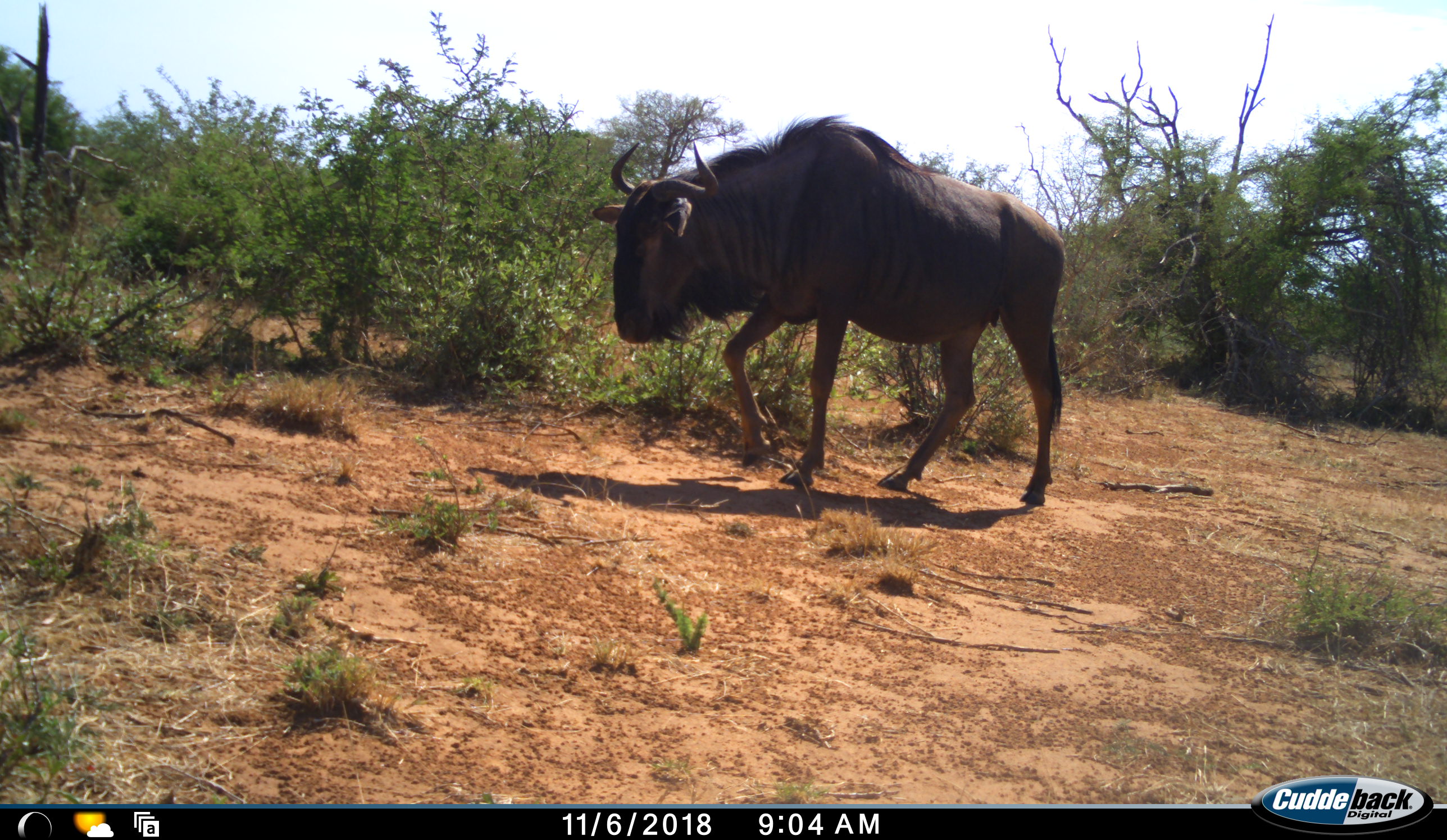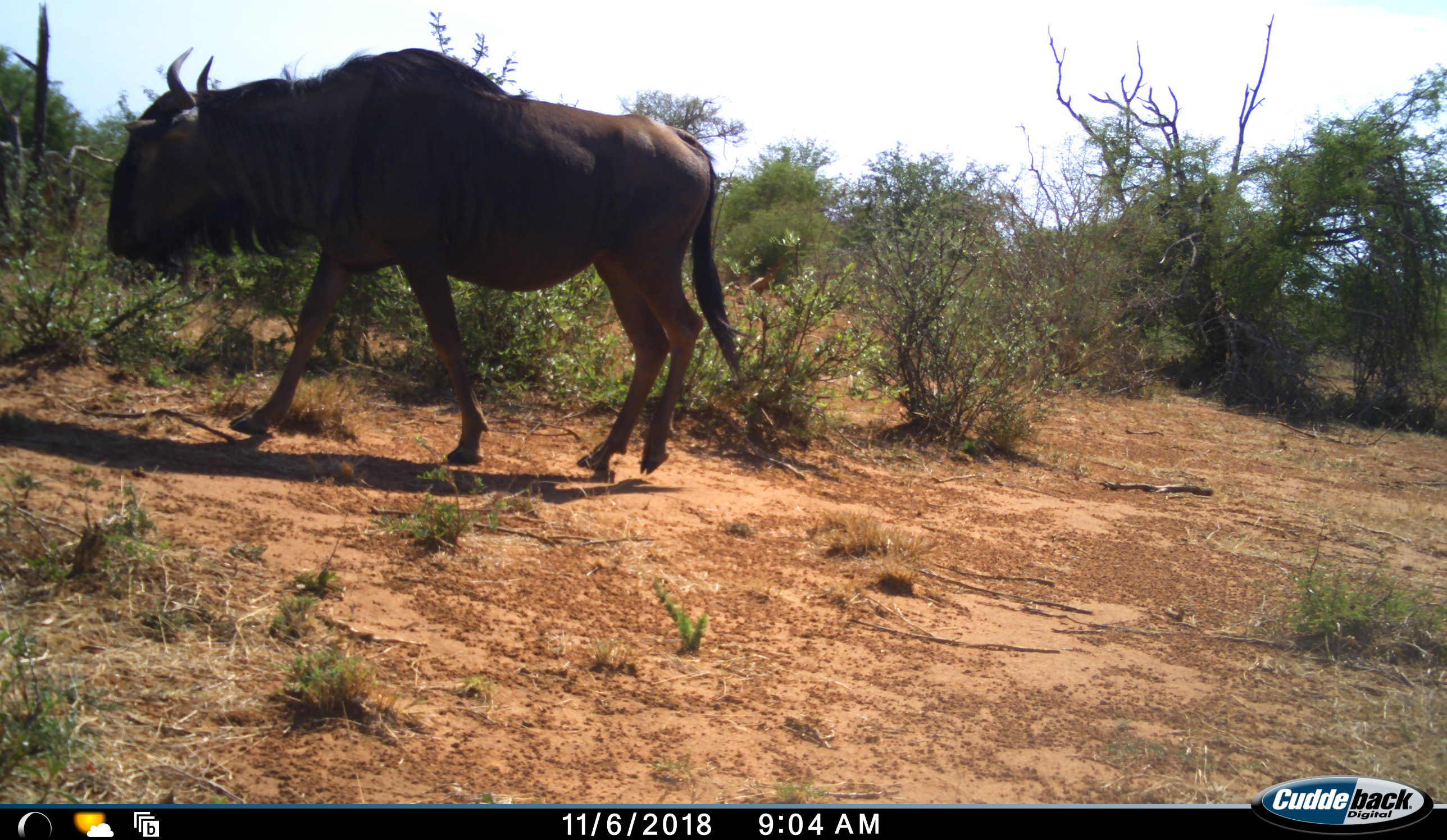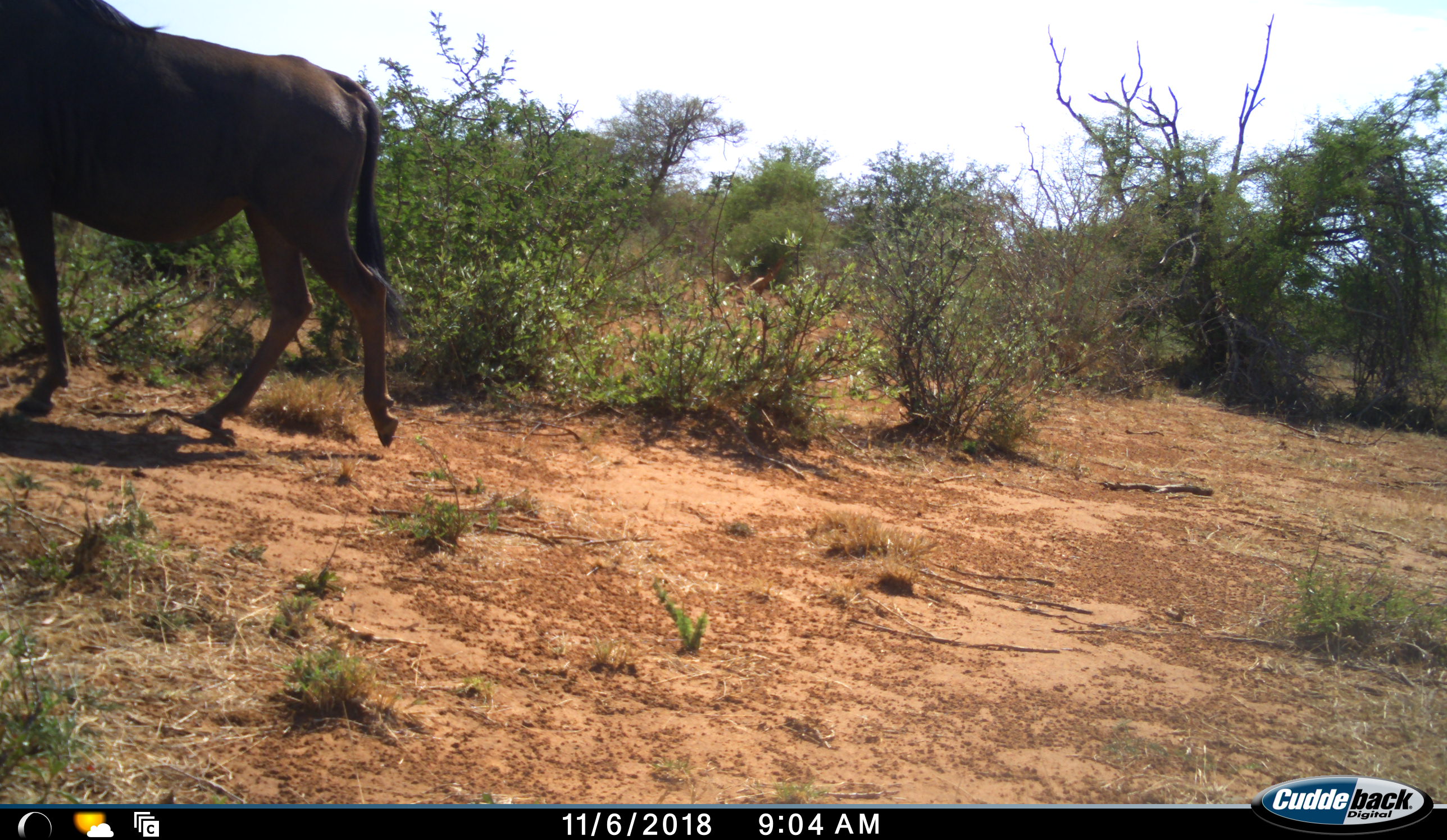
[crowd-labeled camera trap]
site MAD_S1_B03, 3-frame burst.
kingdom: Animalia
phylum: Chordata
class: Mammalia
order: Artiodactyla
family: Bovidae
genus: Connochaetes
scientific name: Connochaetes taurinus taurinus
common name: blue wildebeest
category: wildebeestblue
Wildebeestblue (blue wildebeest) (Connochaetes taurinus taurinus), count 1. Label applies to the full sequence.